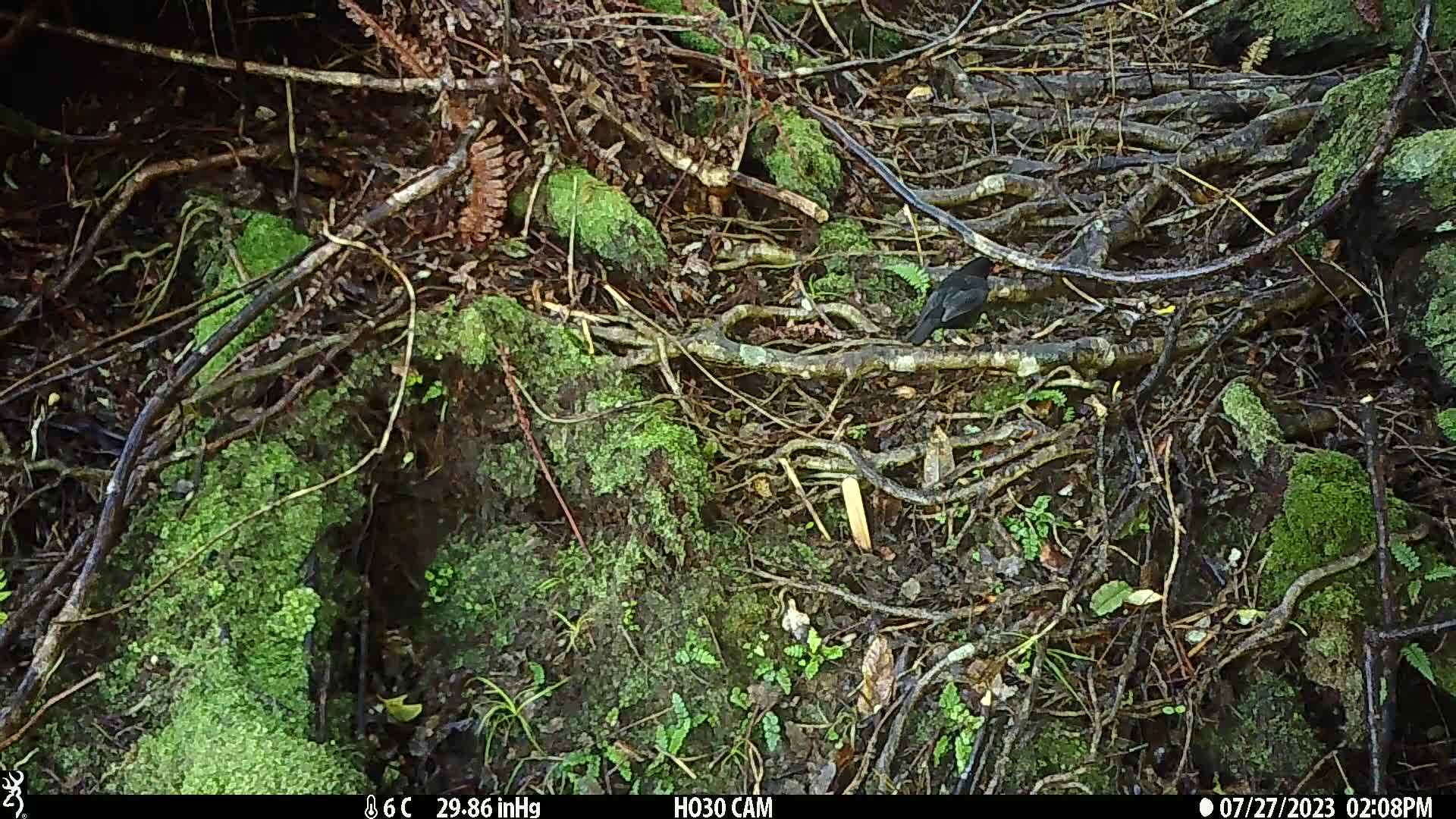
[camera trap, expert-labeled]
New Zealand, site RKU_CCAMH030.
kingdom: Animalia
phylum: Chordata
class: Aves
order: Passeriformes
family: Turdidae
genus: Turdus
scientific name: Turdus merula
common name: eurasian blackbird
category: blackbird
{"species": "blackbird (eurasian blackbird) (Turdus merula)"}